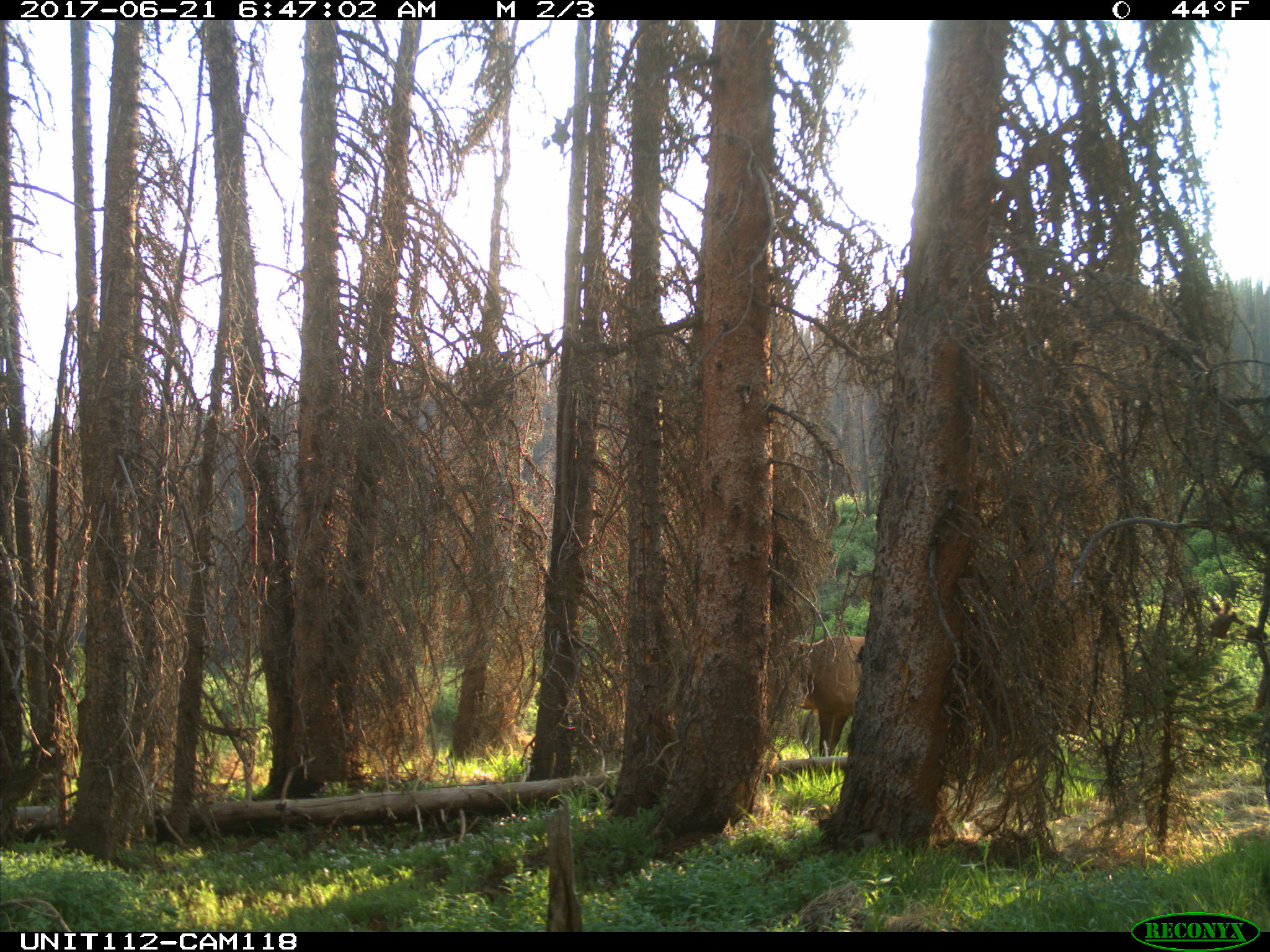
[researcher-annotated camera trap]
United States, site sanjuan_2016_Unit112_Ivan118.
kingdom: Animalia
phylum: Chordata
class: Mammalia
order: Artiodactyla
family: Cervidae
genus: Cervus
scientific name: Cervus elaphus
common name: red deer